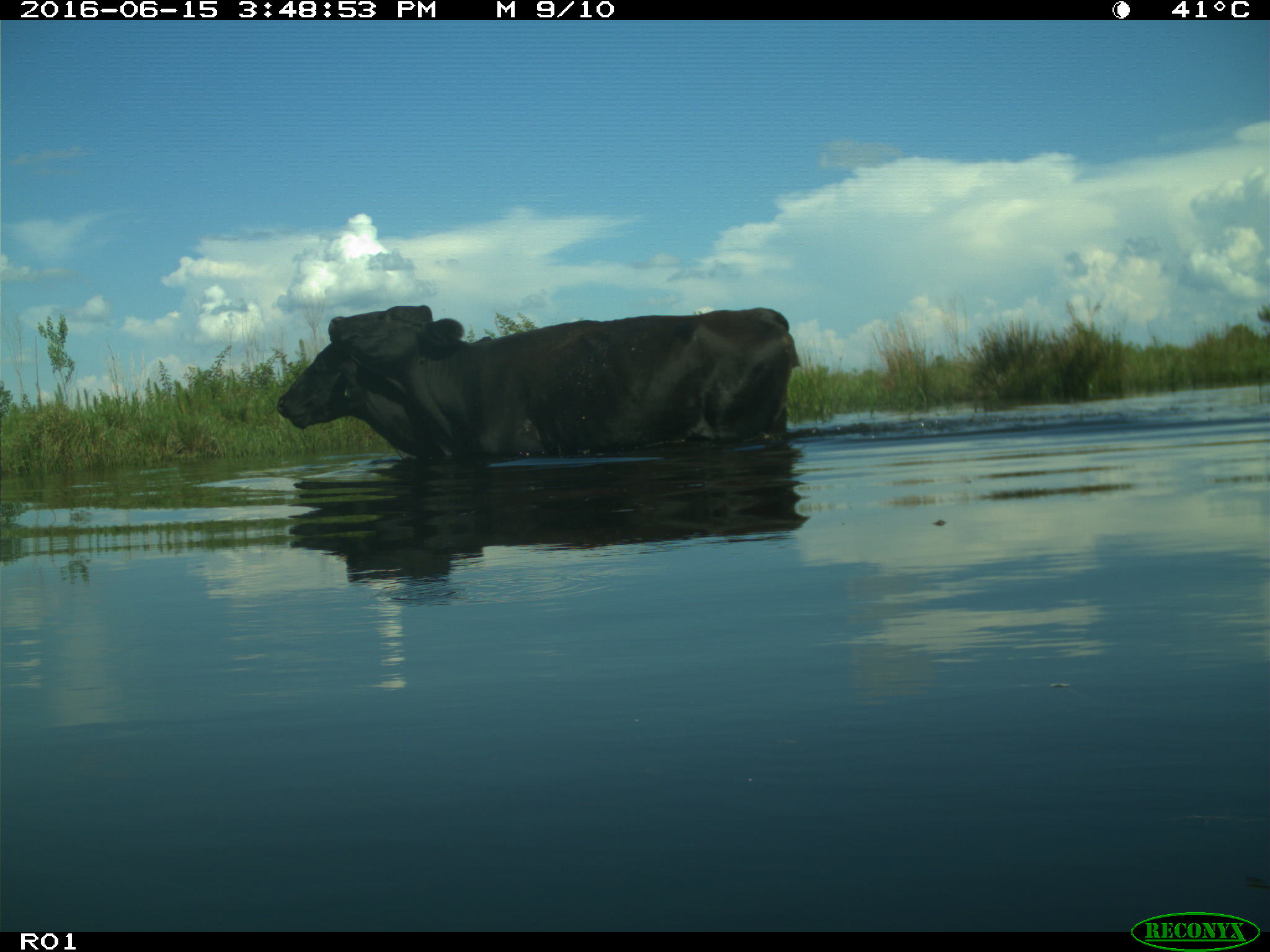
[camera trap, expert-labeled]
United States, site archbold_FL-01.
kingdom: Animalia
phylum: Chordata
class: Mammalia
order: Artiodactyla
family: Bovidae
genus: Bos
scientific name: Bos taurus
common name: domestic cow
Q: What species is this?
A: Bos taurus (domestic cow).